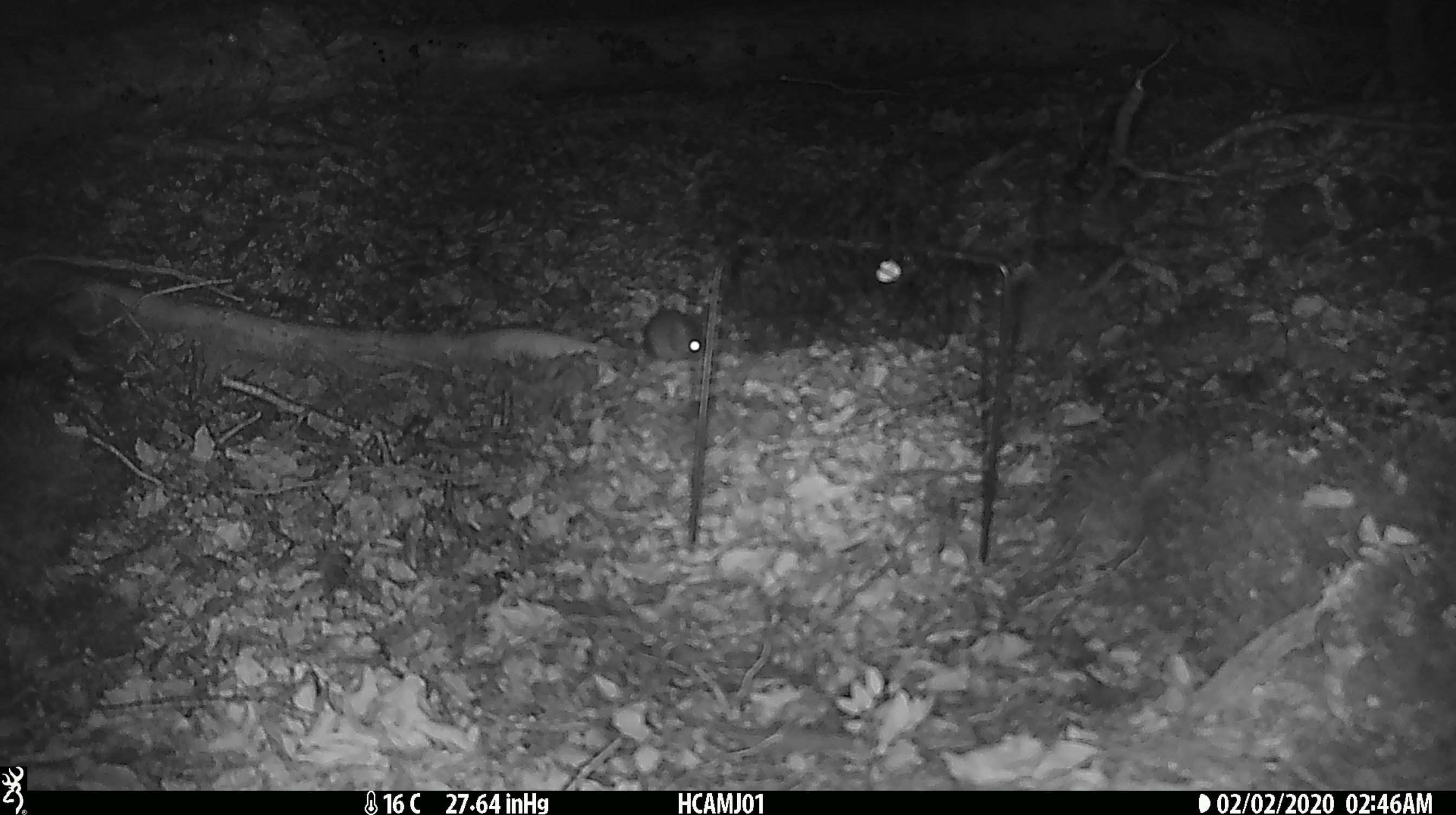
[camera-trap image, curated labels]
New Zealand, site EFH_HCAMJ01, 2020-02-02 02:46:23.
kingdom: Animalia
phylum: Chordata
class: Mammalia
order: Rodentia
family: Muridae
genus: Mus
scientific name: Mus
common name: mouse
Mouse (Mus).